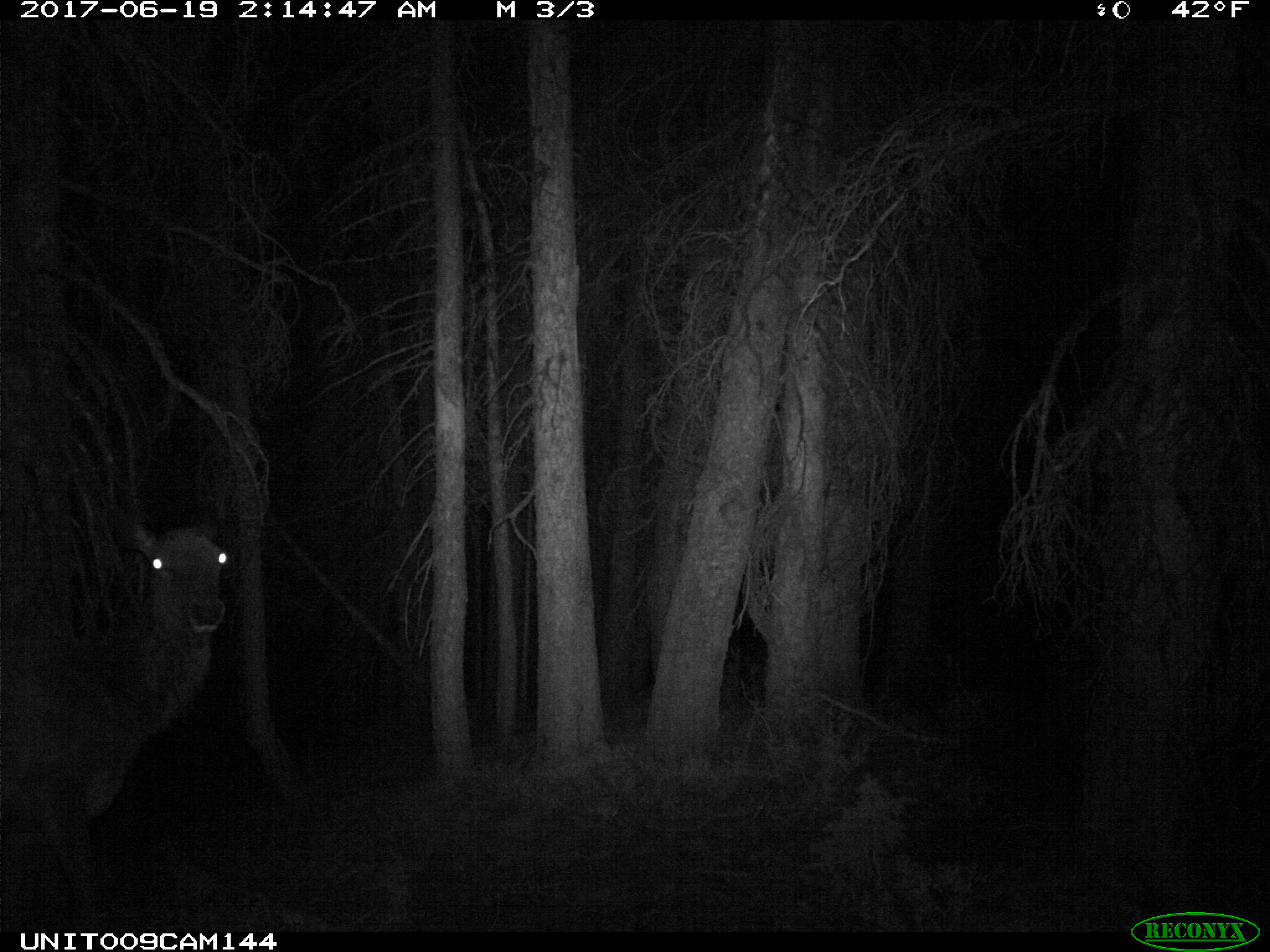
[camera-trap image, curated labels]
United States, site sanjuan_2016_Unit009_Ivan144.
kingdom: Animalia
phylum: Chordata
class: Mammalia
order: Artiodactyla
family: Cervidae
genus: Cervus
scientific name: Cervus elaphus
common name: red deer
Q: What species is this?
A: Cervus elaphus (red deer).